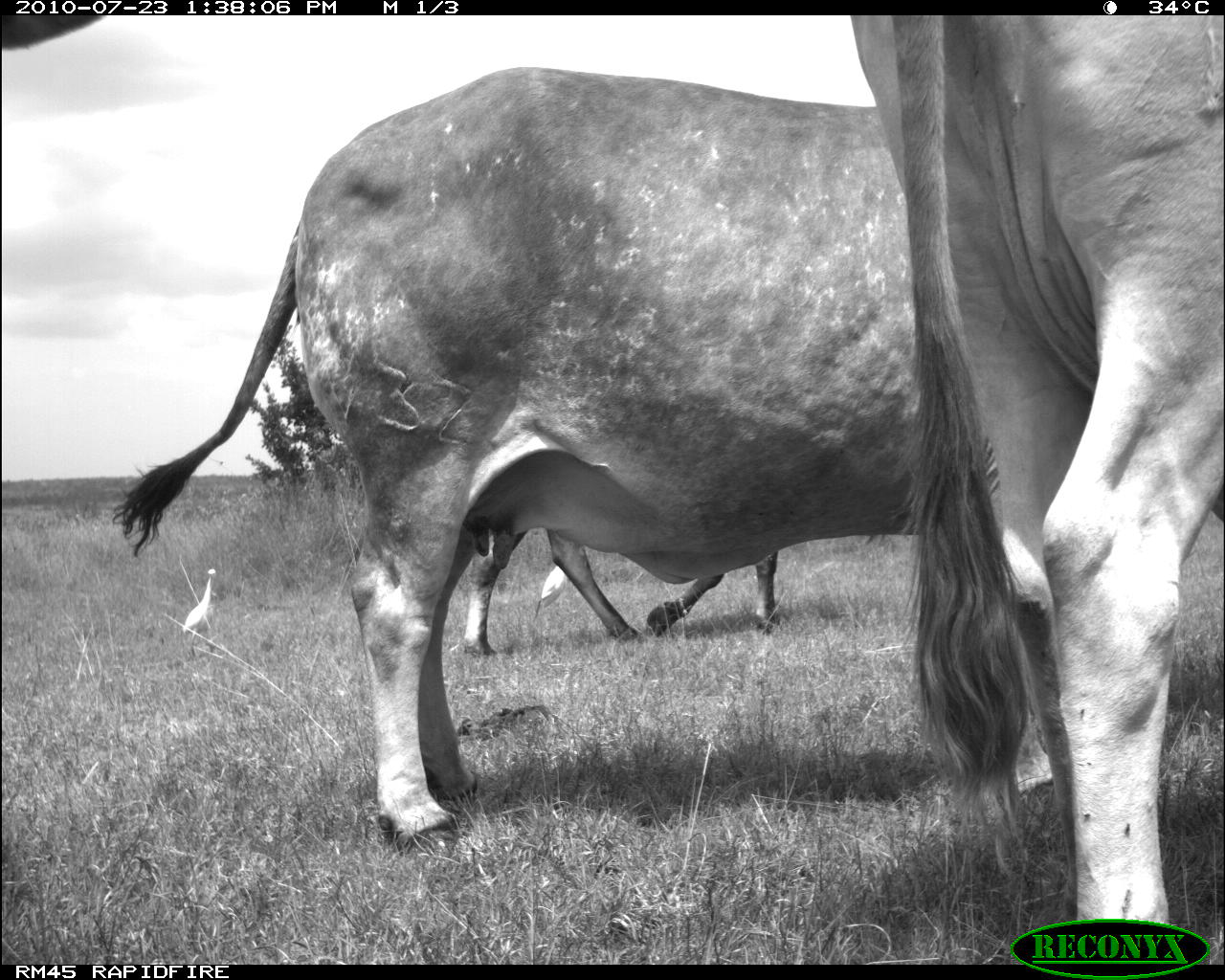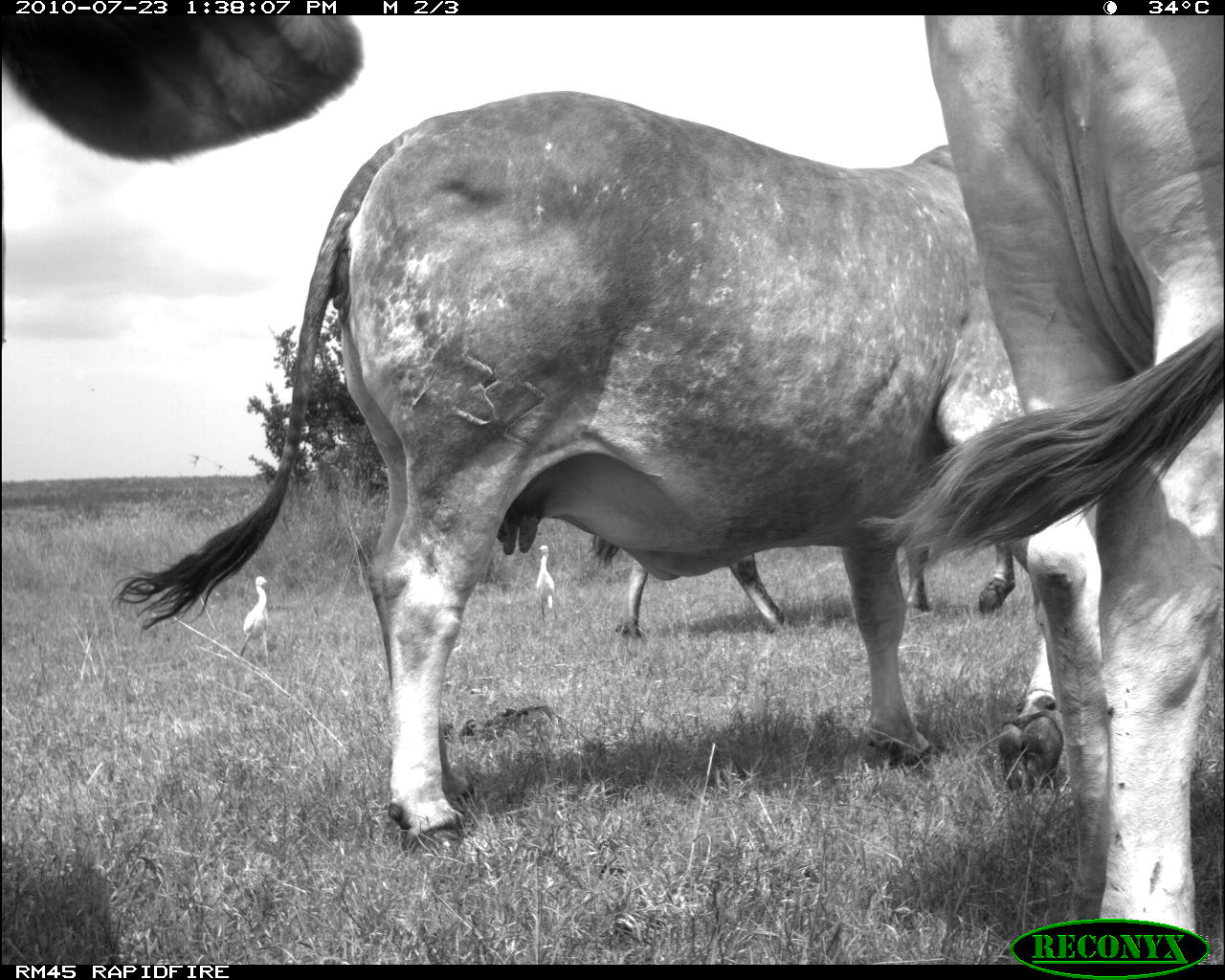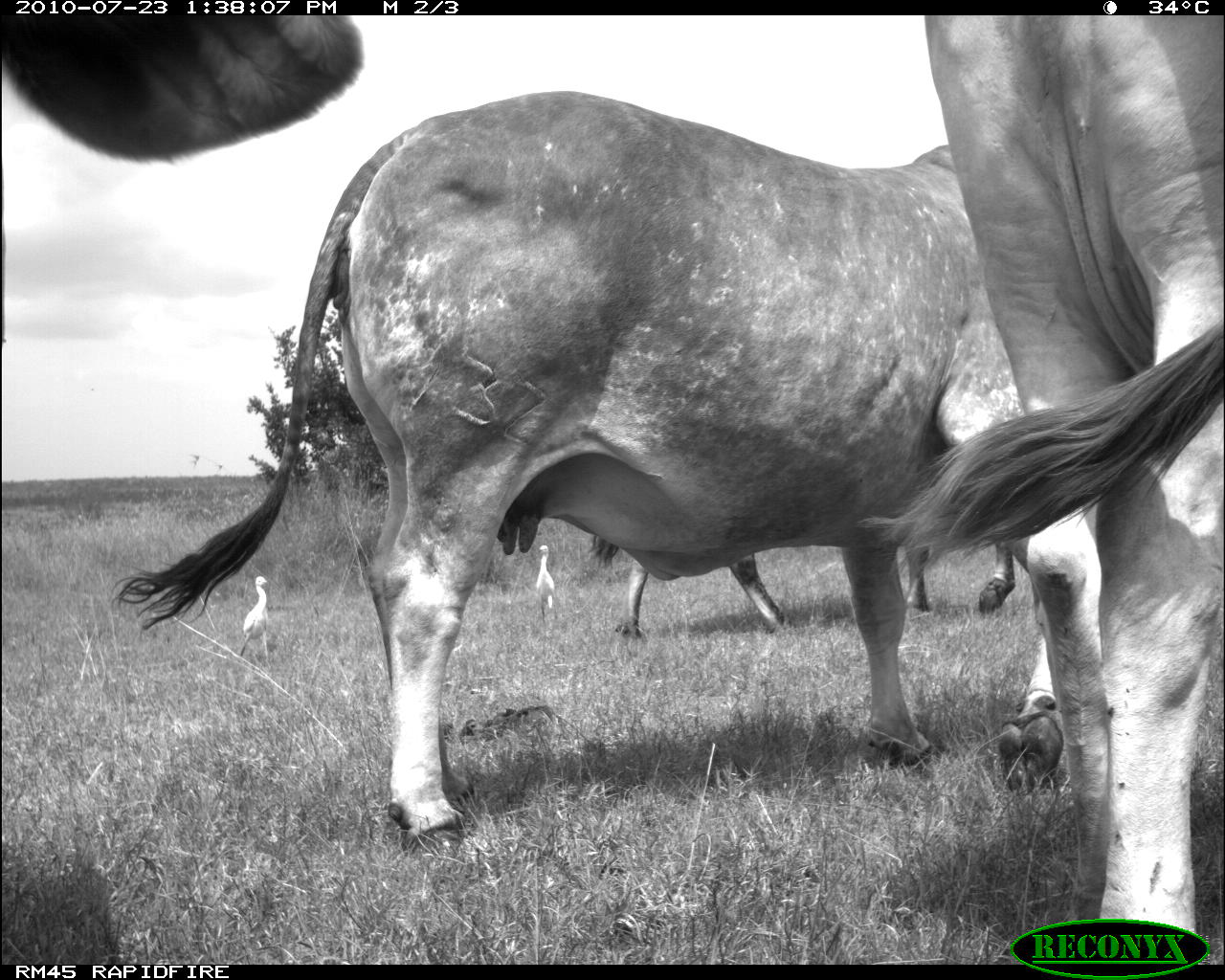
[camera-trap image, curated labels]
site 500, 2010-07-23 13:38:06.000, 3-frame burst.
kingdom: Animalia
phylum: Chordata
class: Mammalia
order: Artiodactyla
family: Bovidae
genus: Tragelaphus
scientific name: Tragelaphus oryx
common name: eland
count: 3